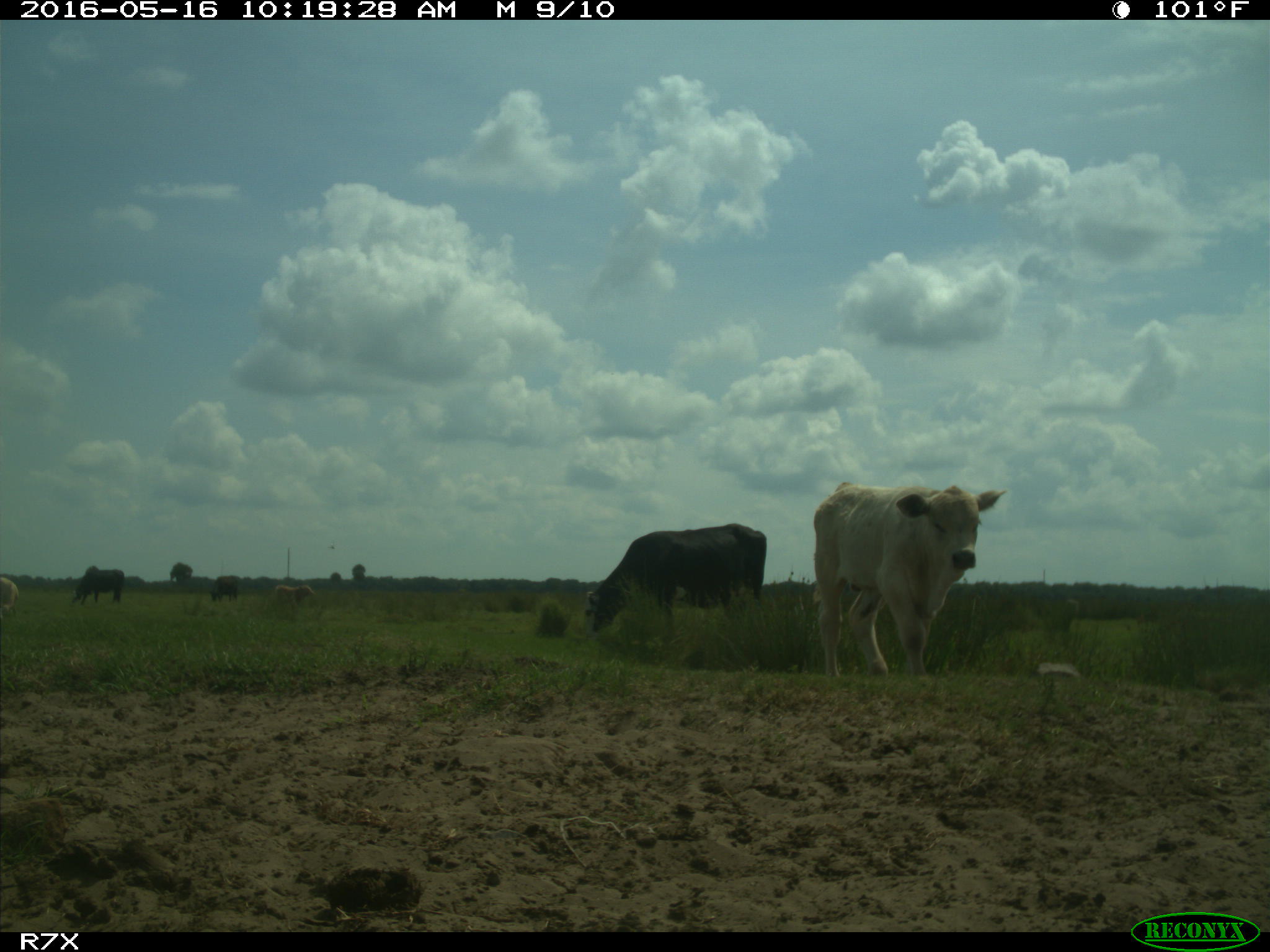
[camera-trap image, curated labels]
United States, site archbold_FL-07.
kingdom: Animalia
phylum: Chordata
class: Mammalia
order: Artiodactyla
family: Bovidae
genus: Bos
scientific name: Bos taurus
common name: domestic cow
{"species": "Bos taurus (domestic cow)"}